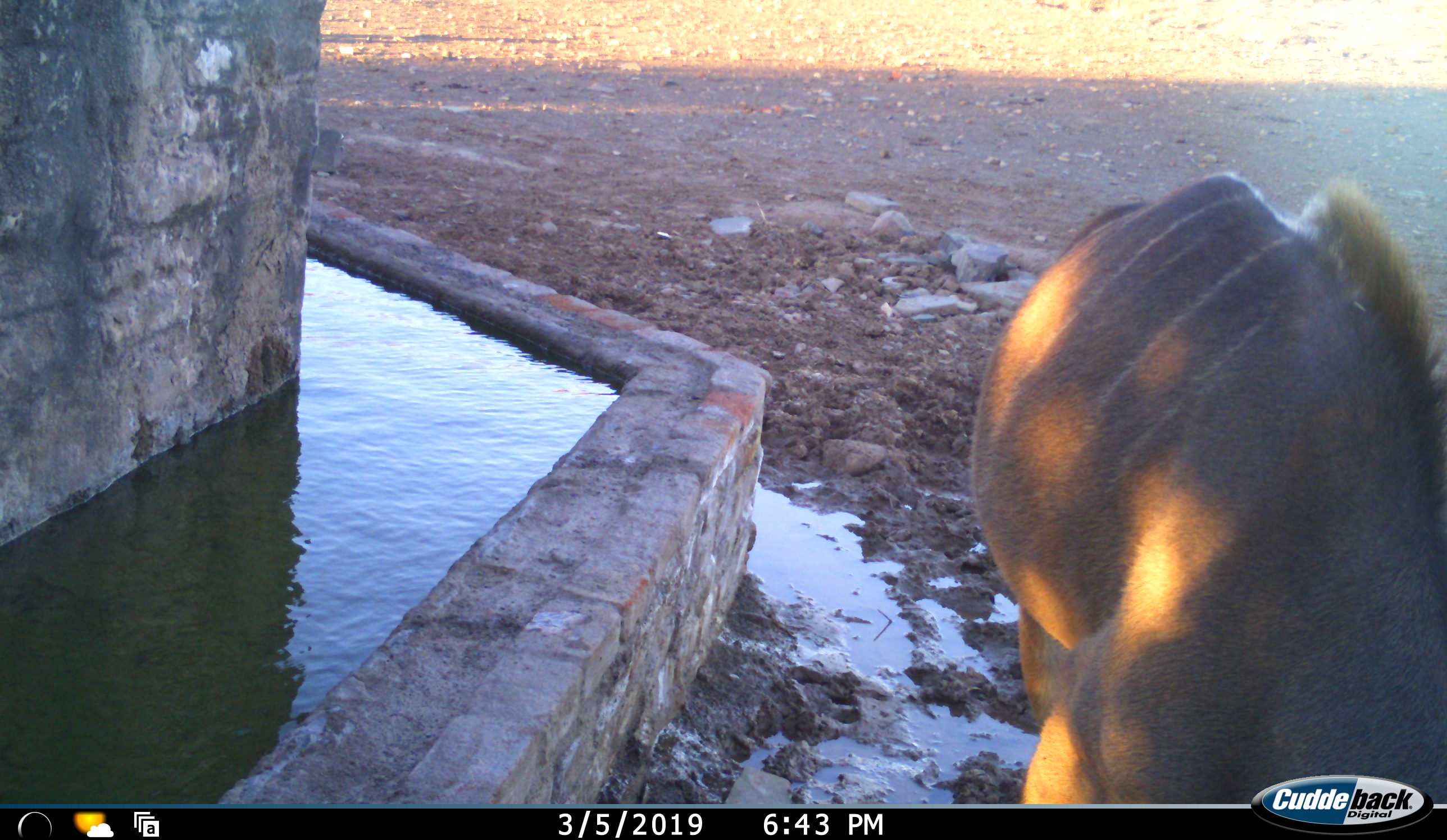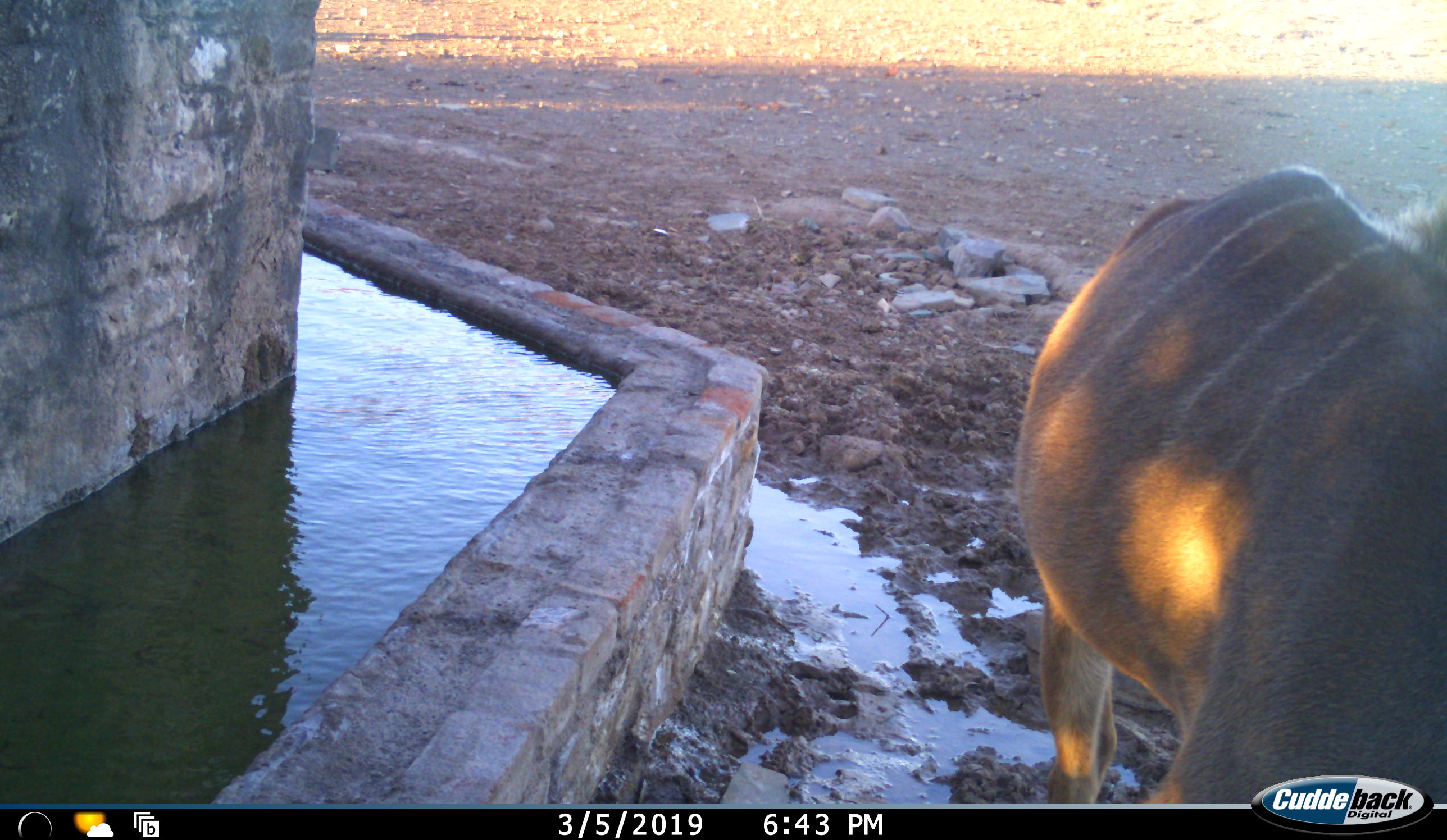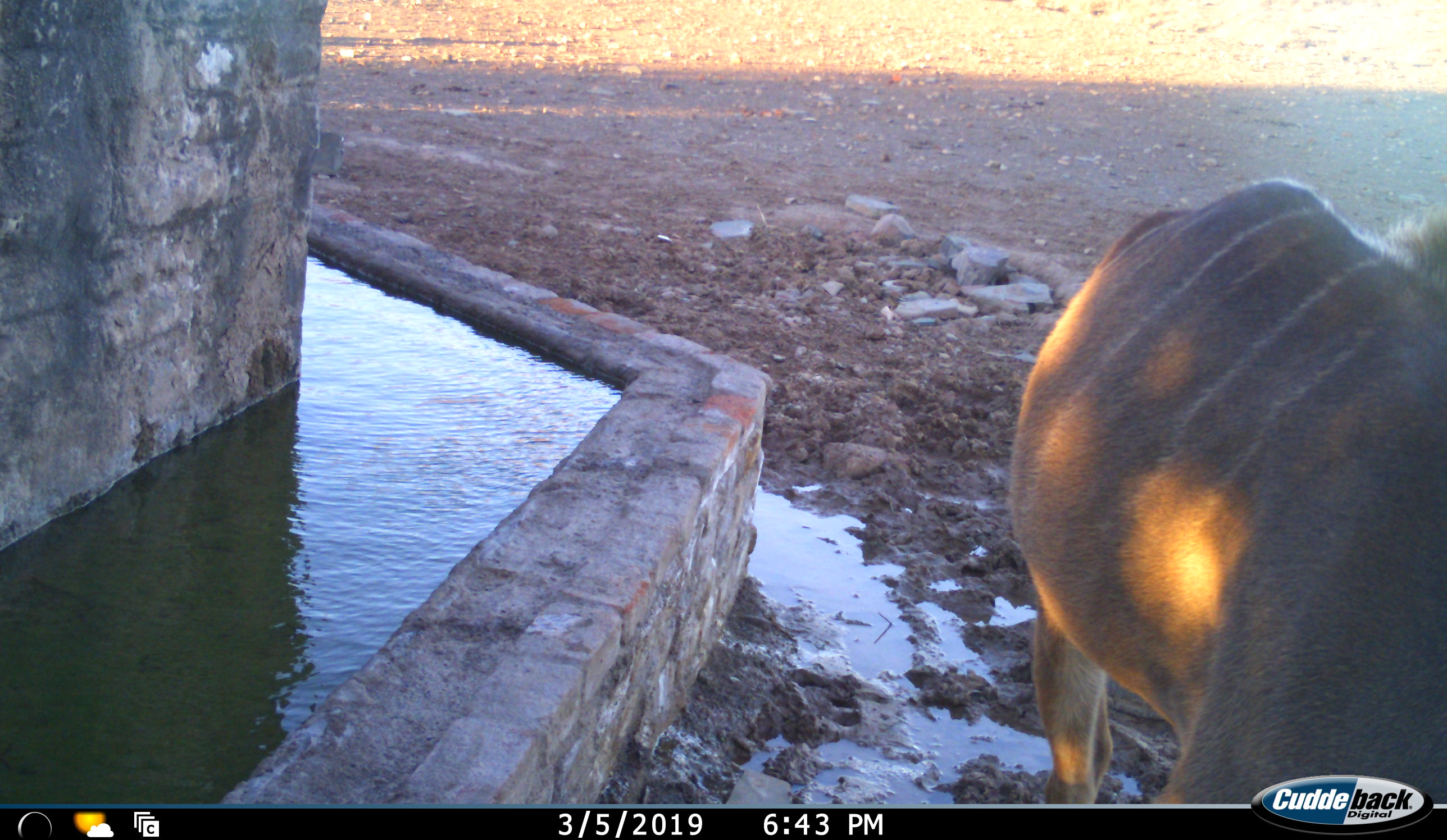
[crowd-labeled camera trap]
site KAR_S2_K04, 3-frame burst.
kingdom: Animalia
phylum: Chordata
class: Mammalia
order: Artiodactyla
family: Bovidae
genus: Tragelaphus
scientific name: Tragelaphus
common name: kudu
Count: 1.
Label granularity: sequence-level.